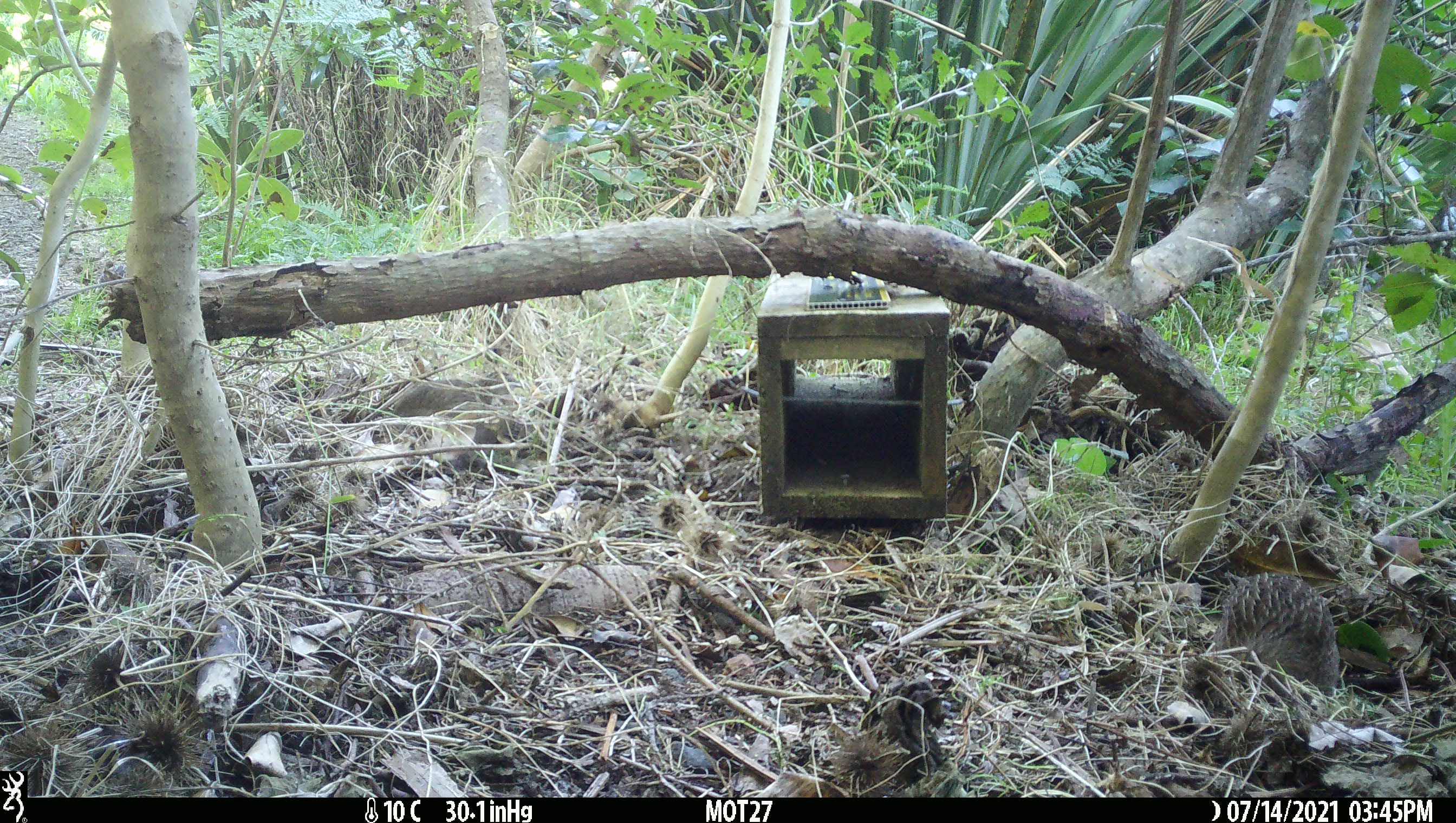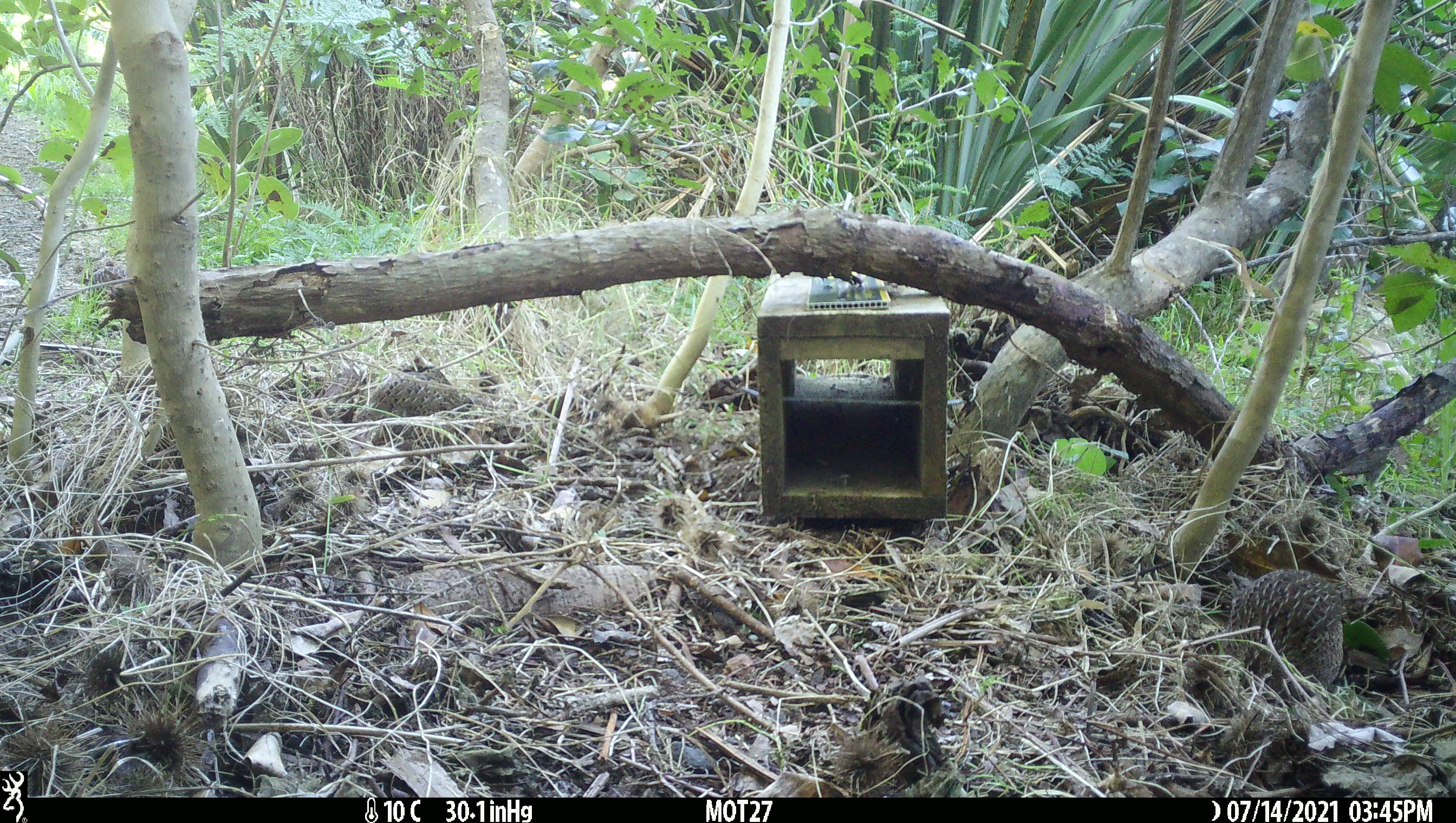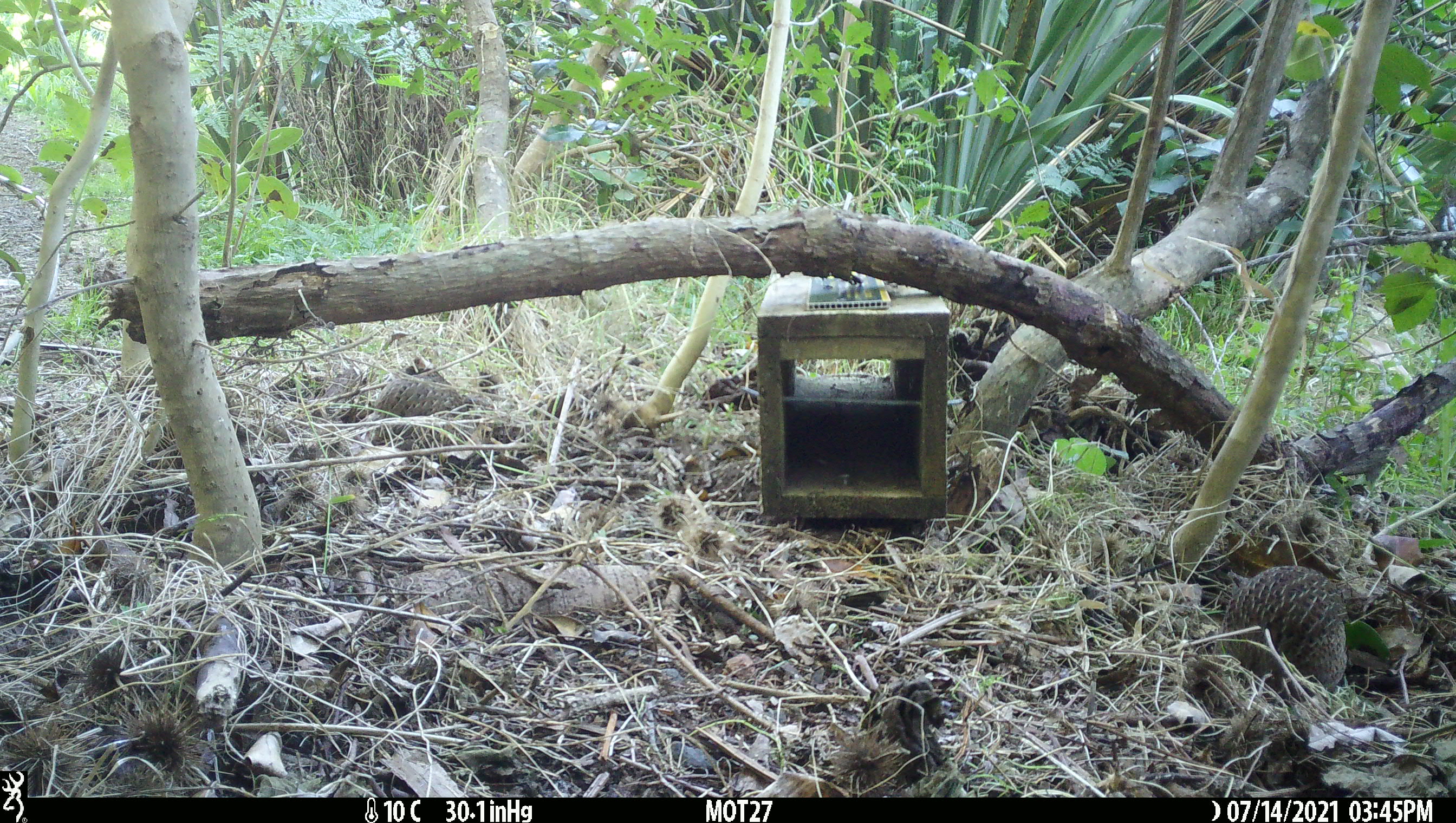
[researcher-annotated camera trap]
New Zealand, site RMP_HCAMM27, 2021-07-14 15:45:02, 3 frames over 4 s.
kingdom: Animalia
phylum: Chordata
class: Aves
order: Galliformes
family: Phasianidae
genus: Synoicus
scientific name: Synoicus ypsilophorus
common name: brown quail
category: quail brown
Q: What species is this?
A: Quail brown (brown quail) (Synoicus ypsilophorus).